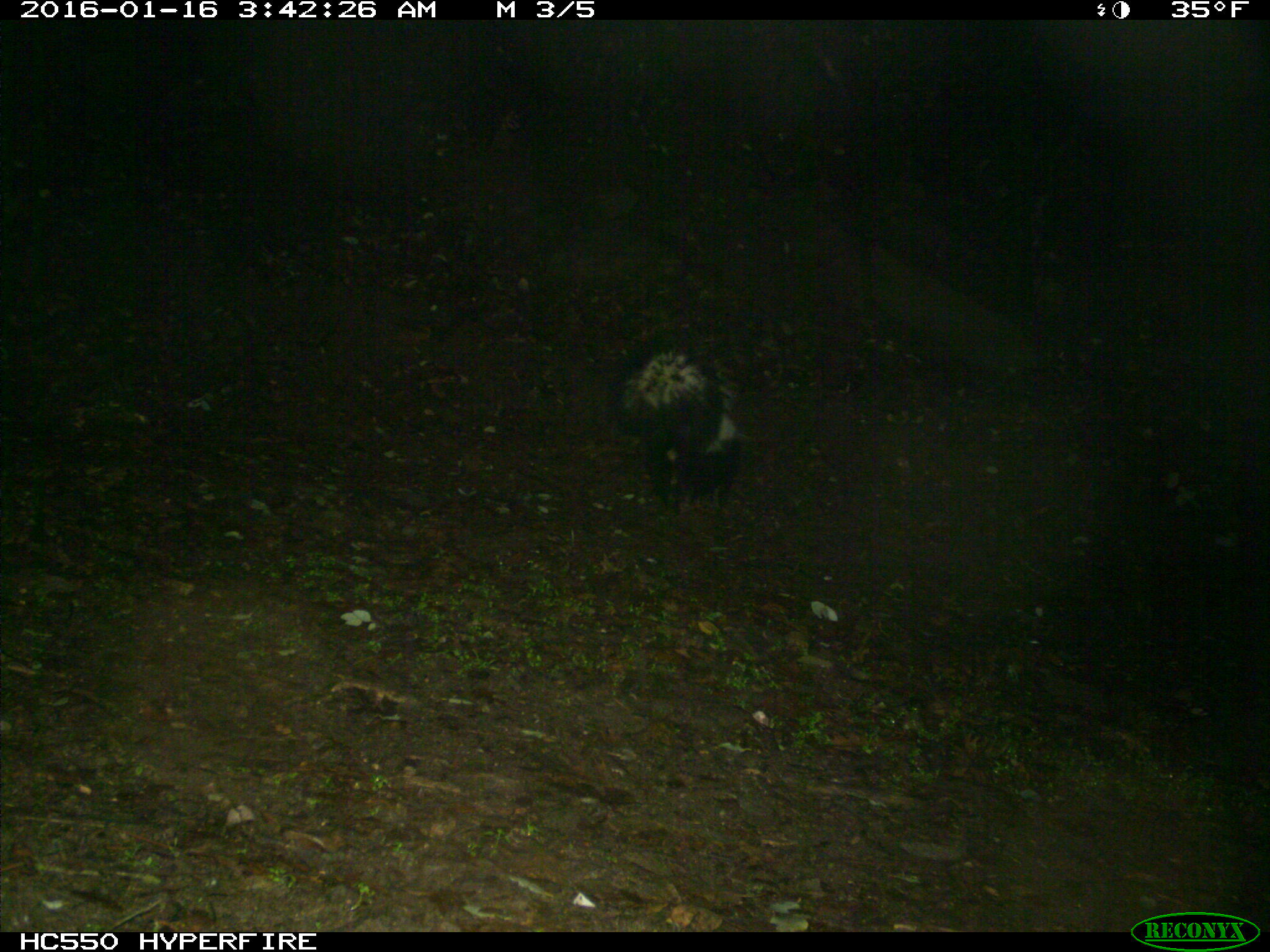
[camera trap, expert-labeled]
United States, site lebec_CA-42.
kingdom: Animalia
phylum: Chordata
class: Mammalia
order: Carnivora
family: Mephitidae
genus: Mephitis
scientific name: Mephitis mephitis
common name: striped skunk